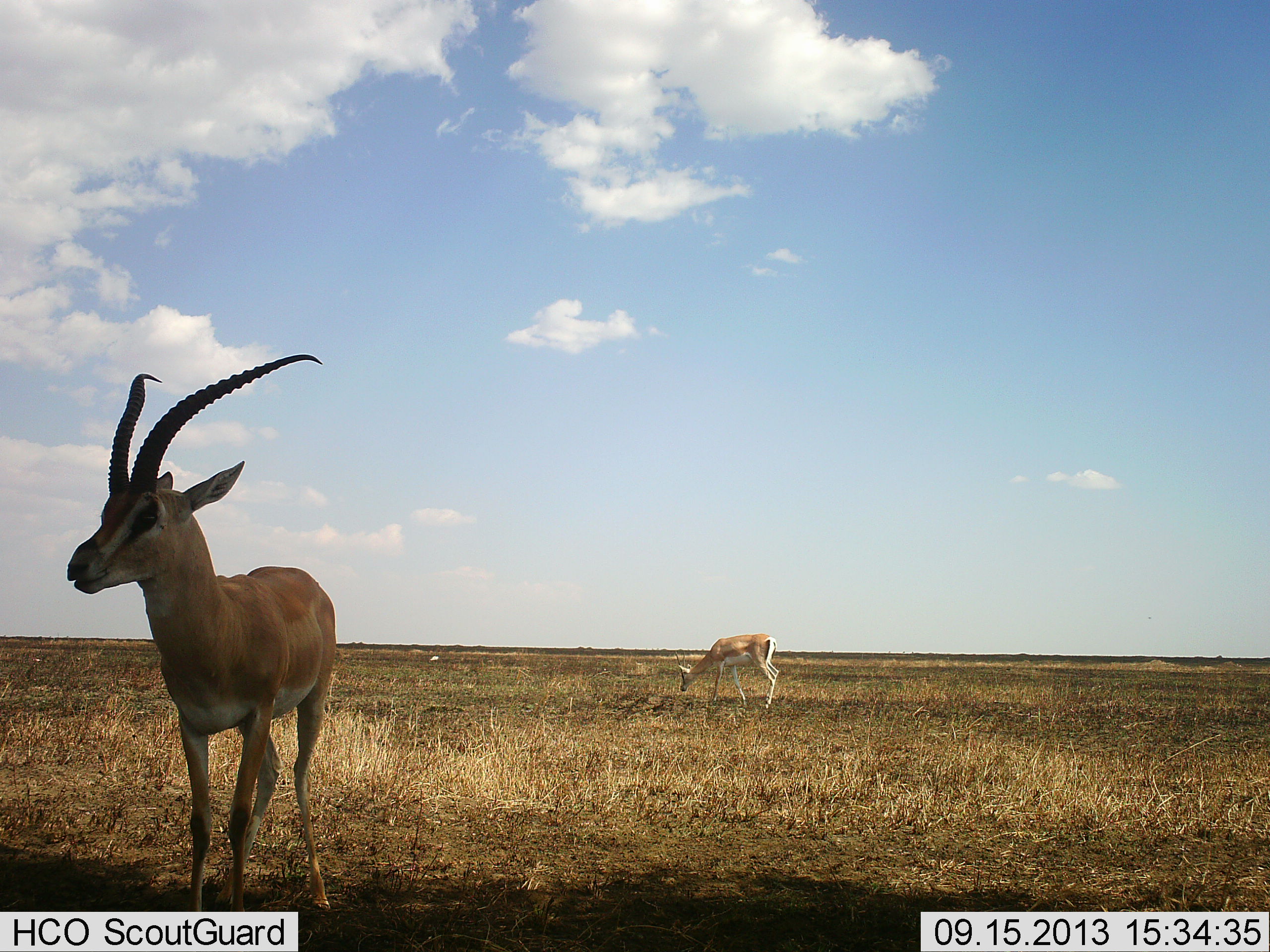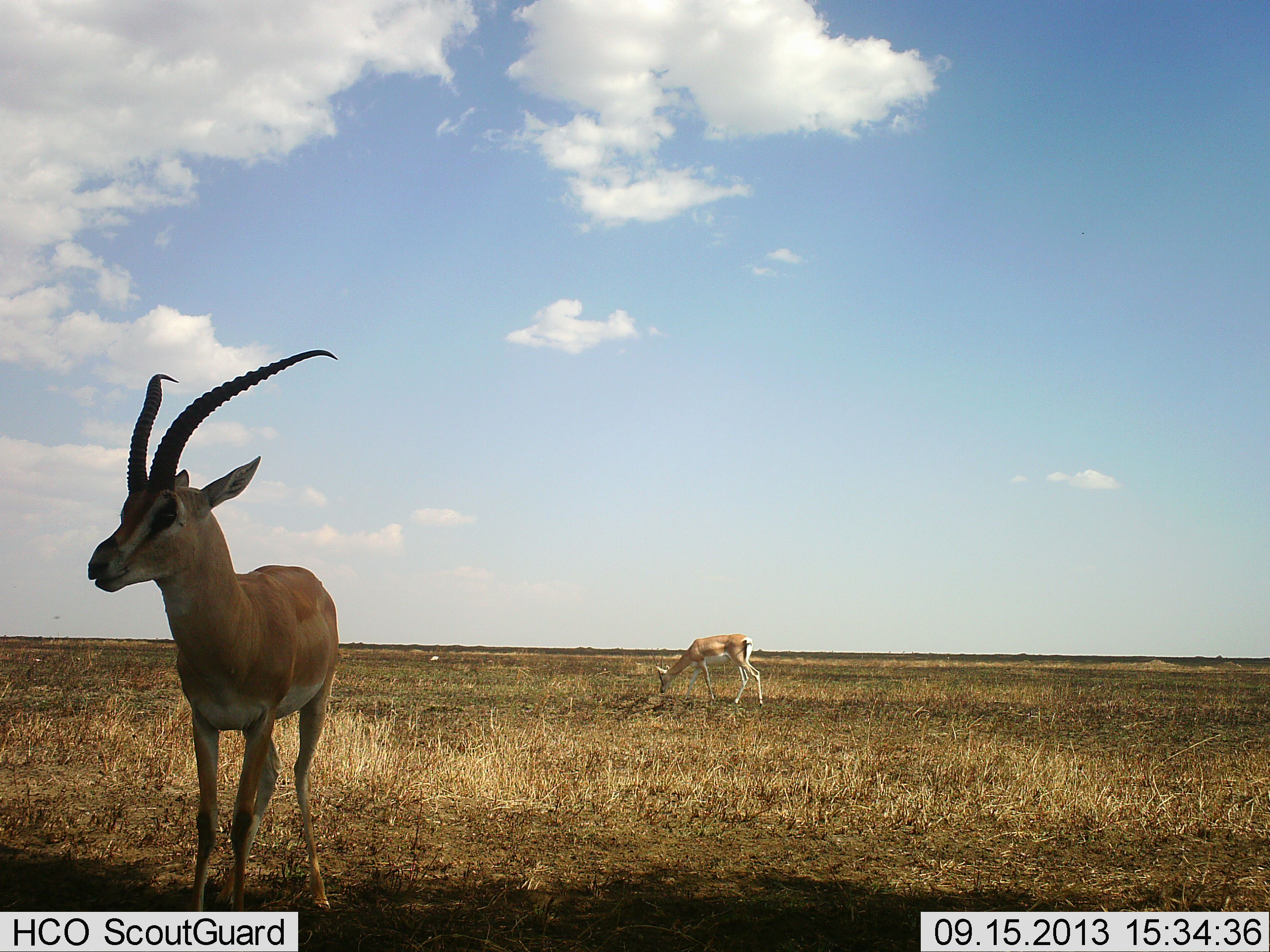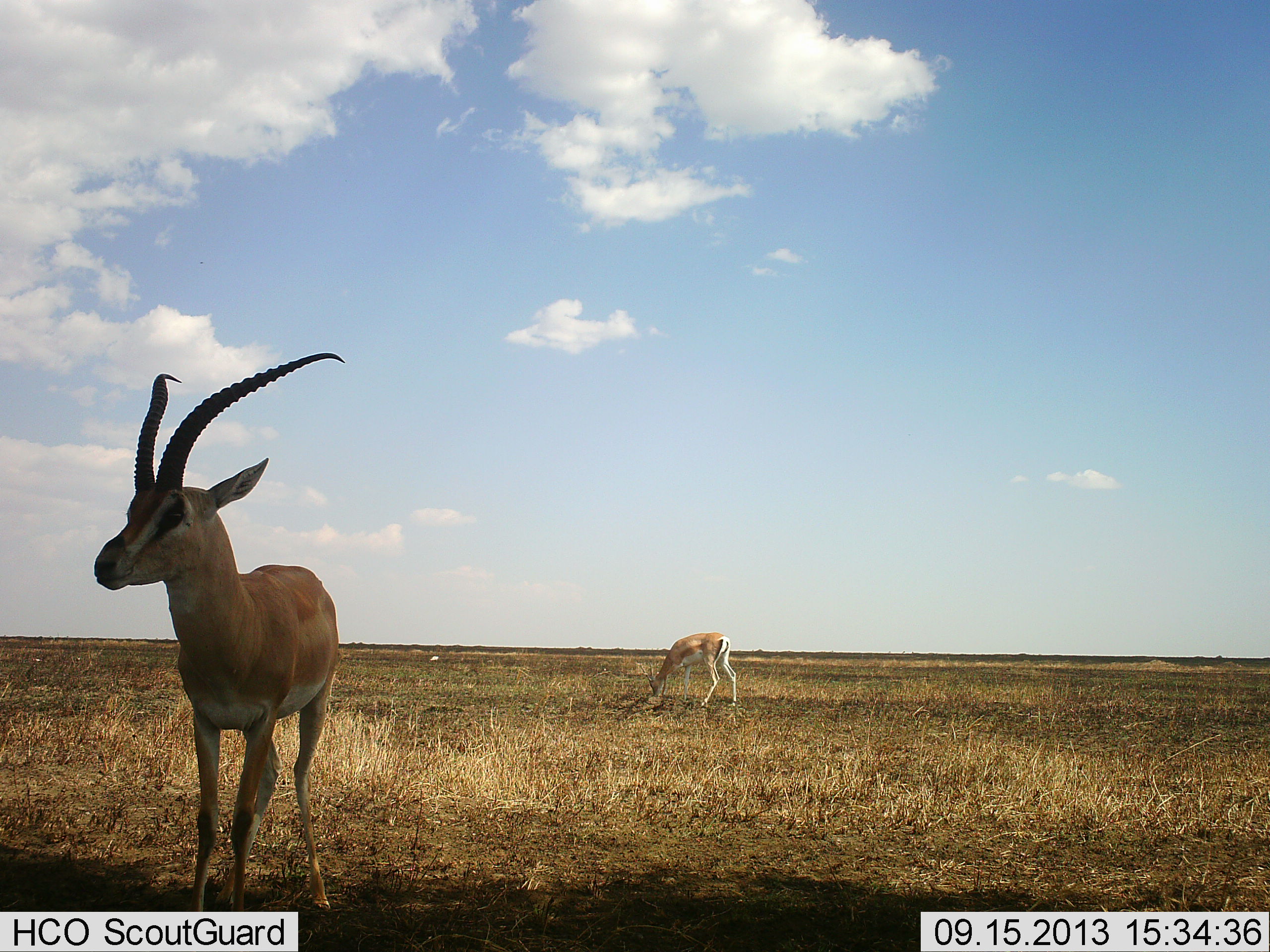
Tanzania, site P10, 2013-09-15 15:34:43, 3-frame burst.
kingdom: Animalia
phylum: Chordata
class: Mammalia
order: Artiodactyla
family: Bovidae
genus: Nanger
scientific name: Nanger granti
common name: grant's gazelle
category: gazellegrants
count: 2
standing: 90%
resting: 0%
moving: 20%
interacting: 0%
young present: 0%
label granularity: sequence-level